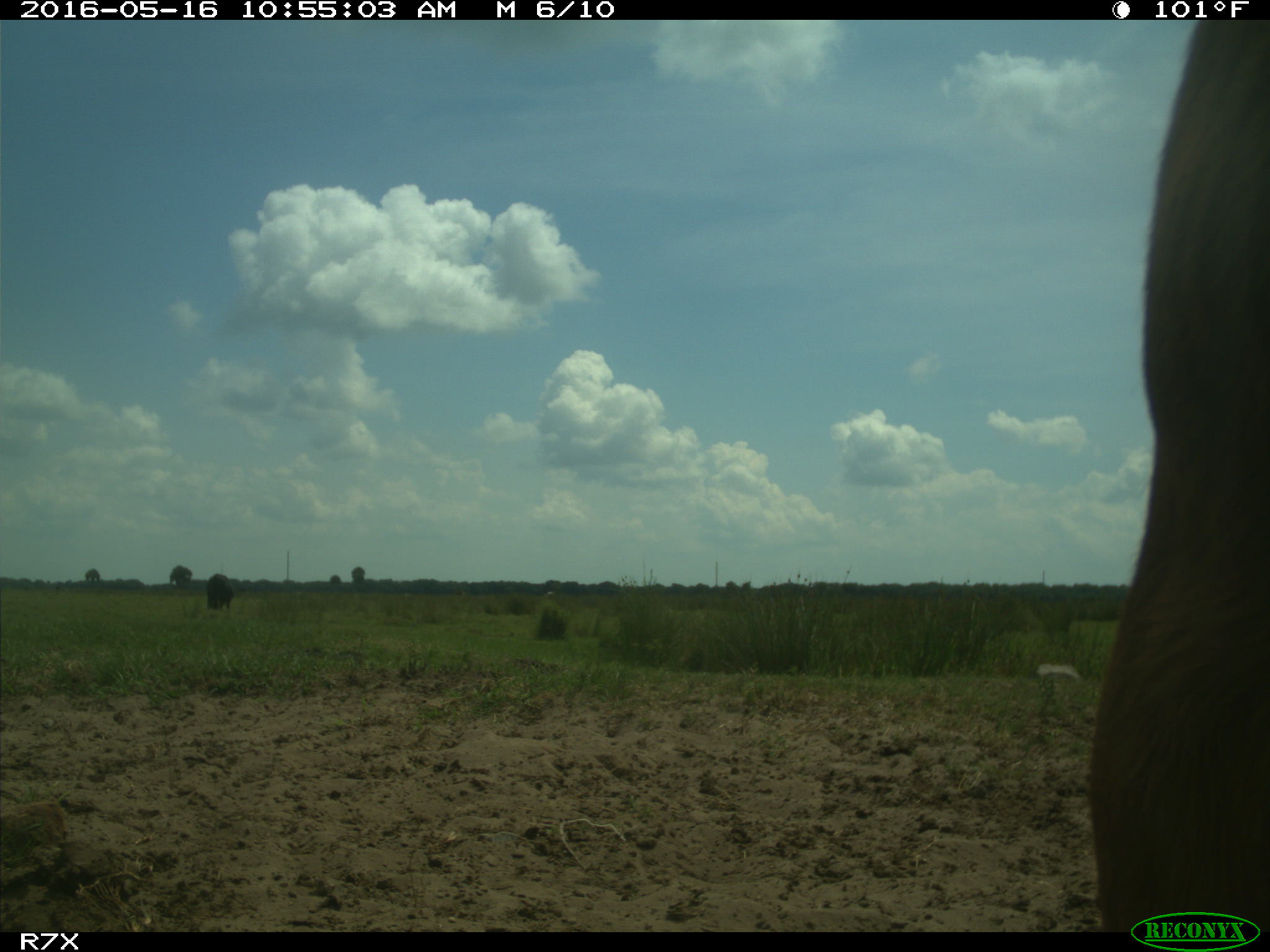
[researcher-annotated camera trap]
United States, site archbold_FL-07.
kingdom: Animalia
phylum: Chordata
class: Mammalia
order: Artiodactyla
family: Bovidae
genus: Bos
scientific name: Bos taurus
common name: domestic cow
Bos taurus (domestic cow).